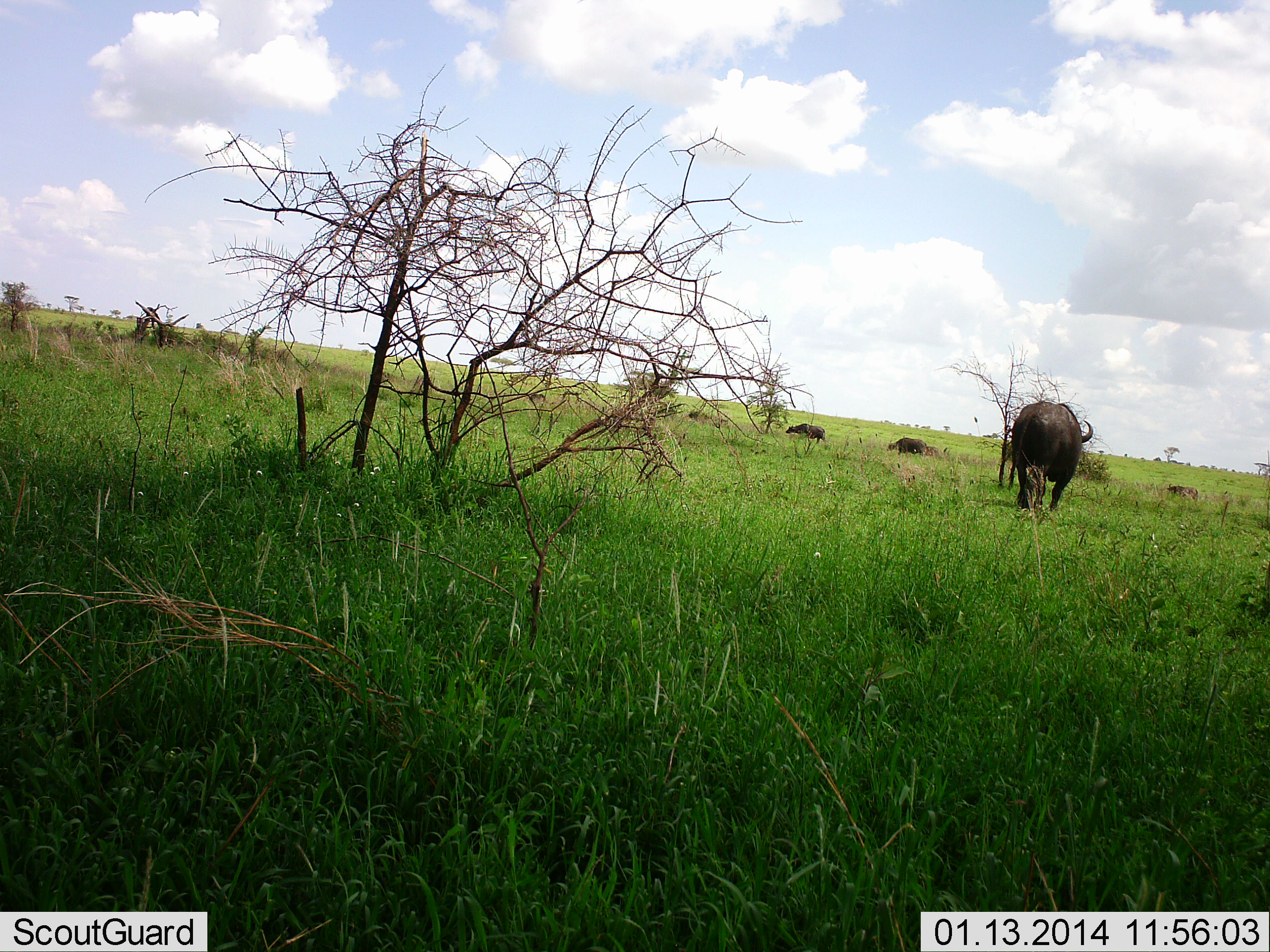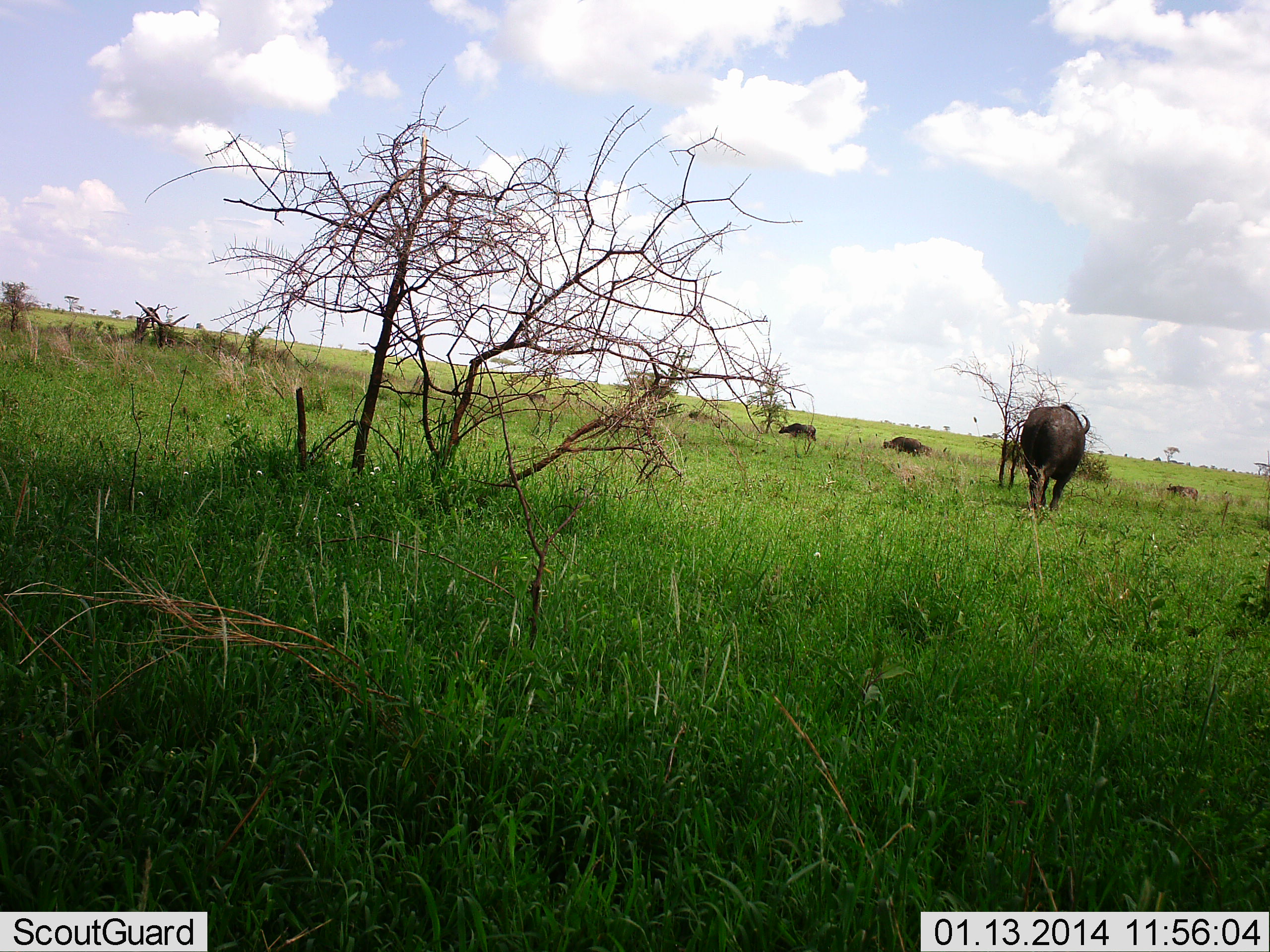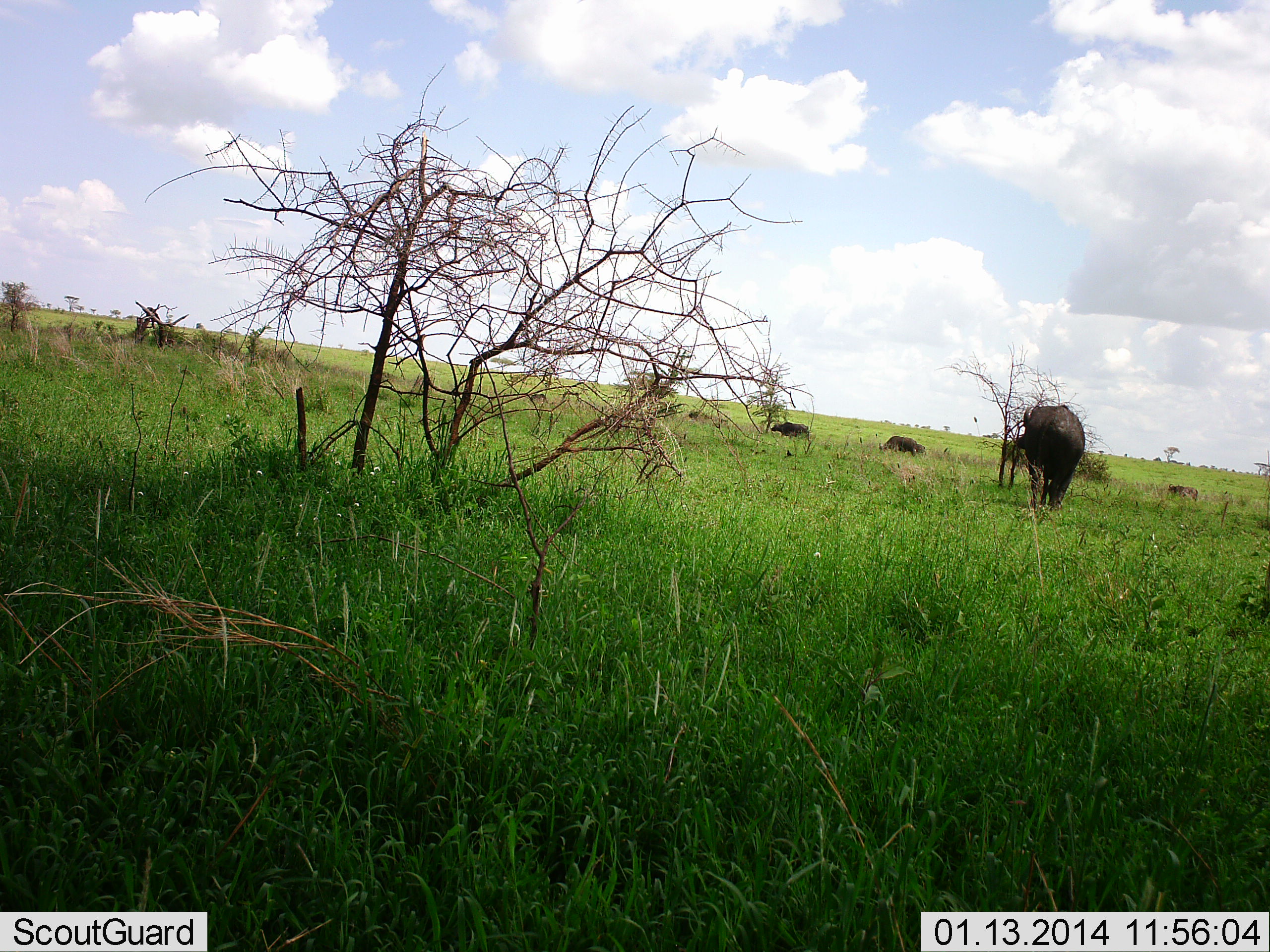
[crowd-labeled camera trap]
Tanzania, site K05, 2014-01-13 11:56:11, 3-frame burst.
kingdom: Animalia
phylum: Chordata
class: Mammalia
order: Artiodactyla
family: Bovidae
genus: Syncerus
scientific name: Syncerus caffer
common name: cape buffalo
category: buffalo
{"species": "buffalo (cape buffalo) (Syncerus caffer)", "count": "3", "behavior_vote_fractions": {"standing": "17%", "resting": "3%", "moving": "93%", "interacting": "3%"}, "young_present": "0%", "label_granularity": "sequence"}